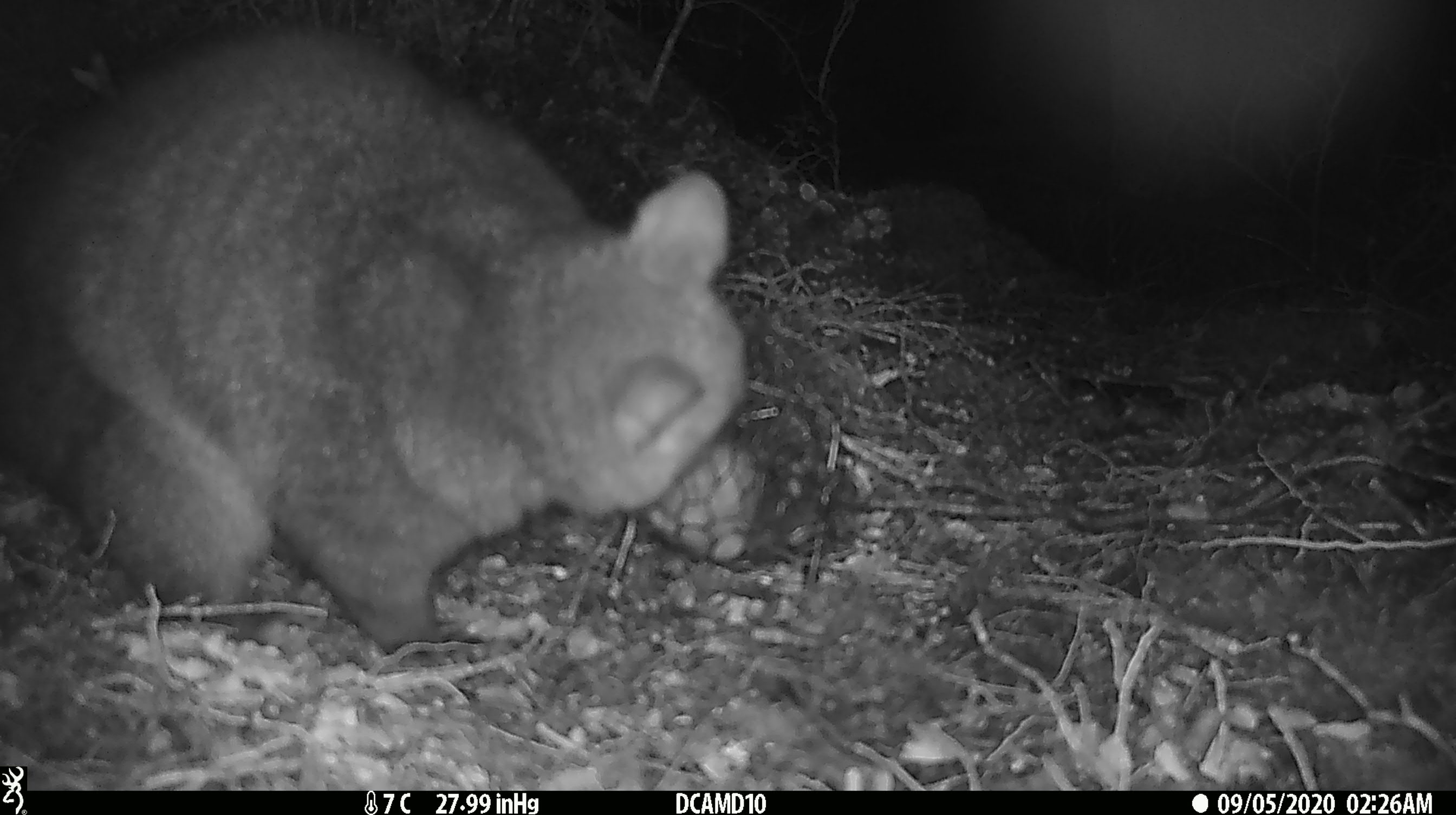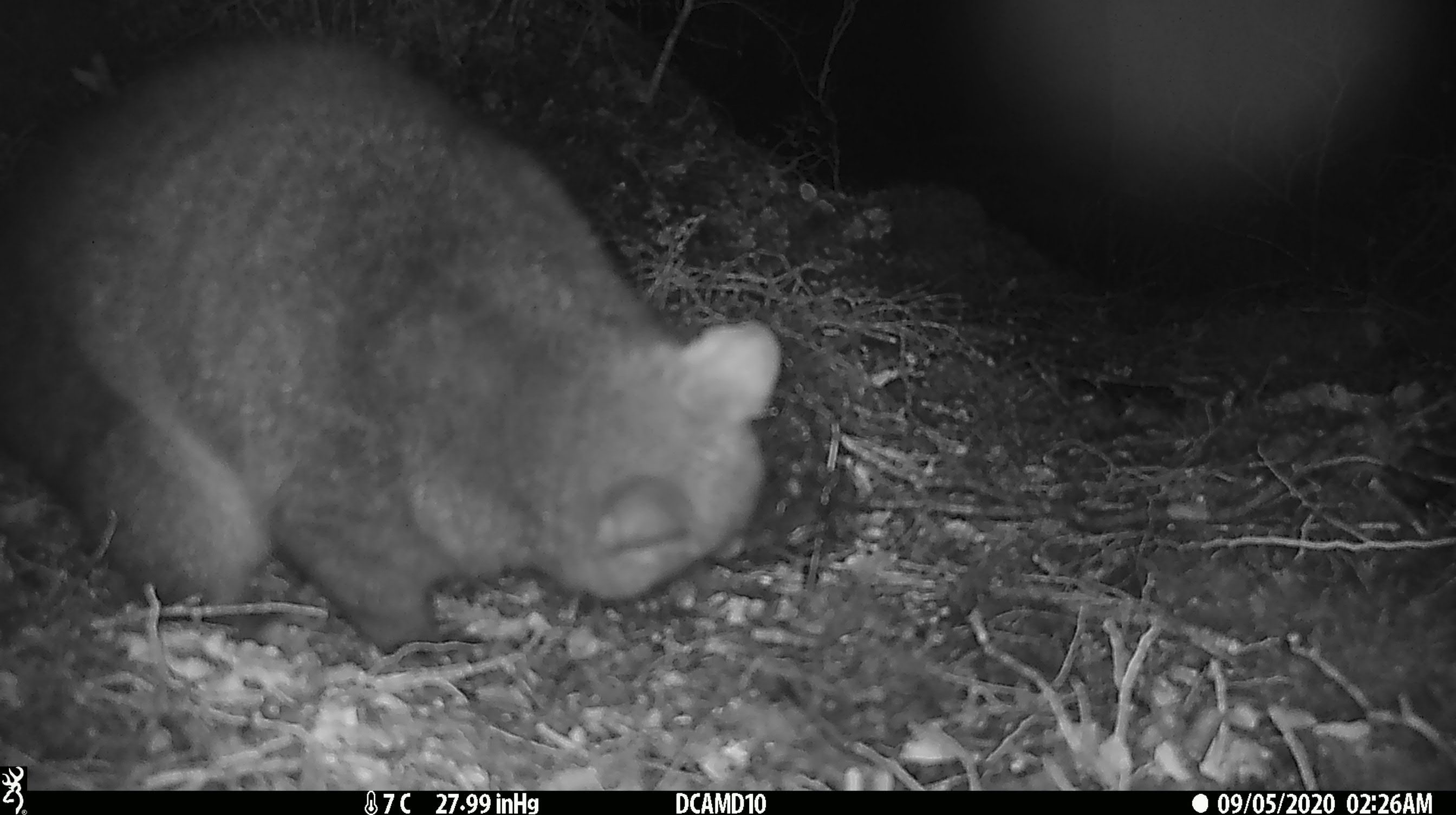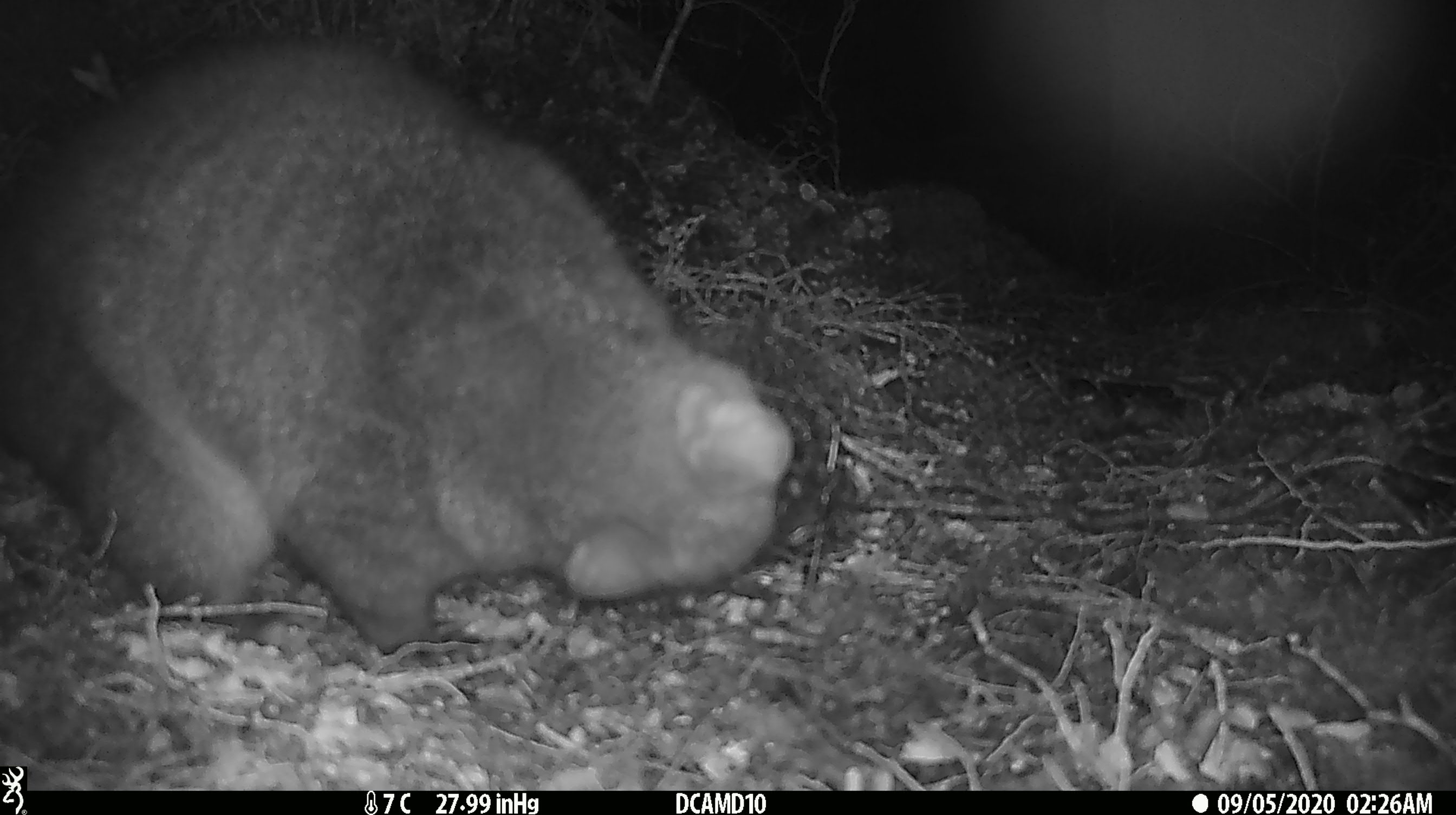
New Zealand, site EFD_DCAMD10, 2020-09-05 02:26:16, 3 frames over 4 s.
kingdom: Animalia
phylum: Chordata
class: Mammalia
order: Diprotodontia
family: Phalangeridae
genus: Trichosurus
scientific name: Trichosurus vulpecula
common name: common brushtail possum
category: possum